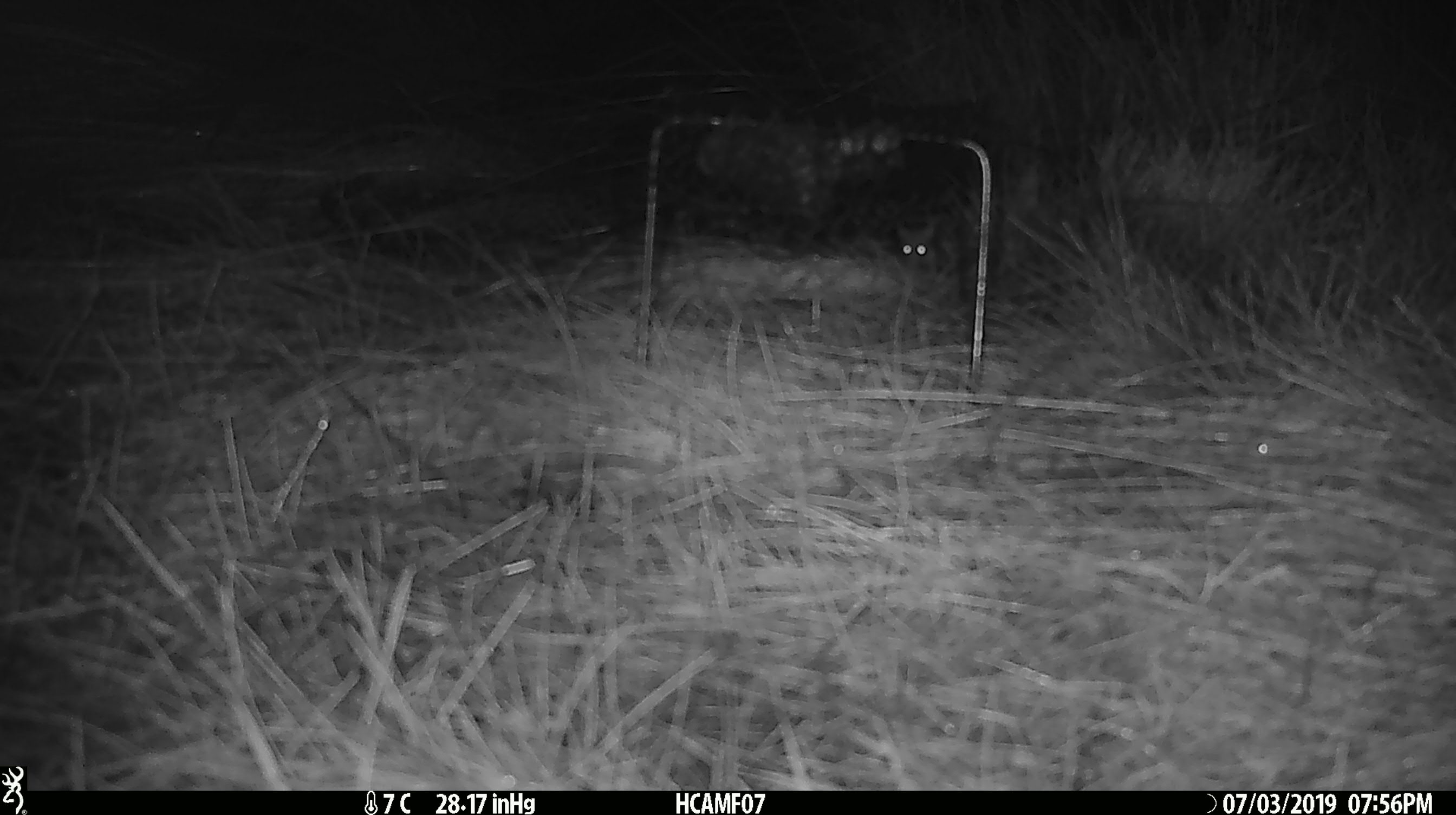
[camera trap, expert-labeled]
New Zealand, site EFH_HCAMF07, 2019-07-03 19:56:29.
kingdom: Animalia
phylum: Chordata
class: Mammalia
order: Rodentia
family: Muridae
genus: Mus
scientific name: Mus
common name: mouse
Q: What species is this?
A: Mouse (Mus).